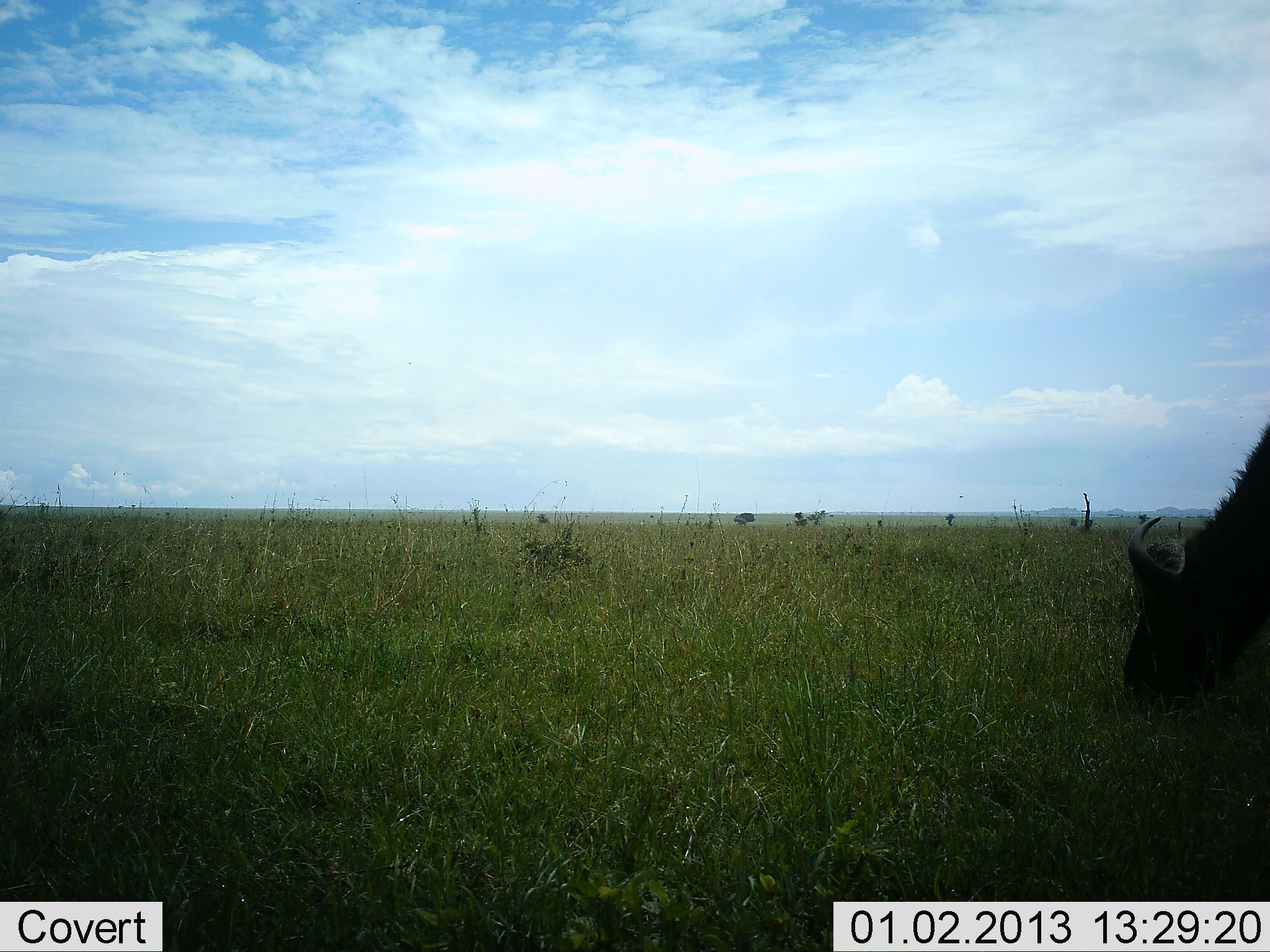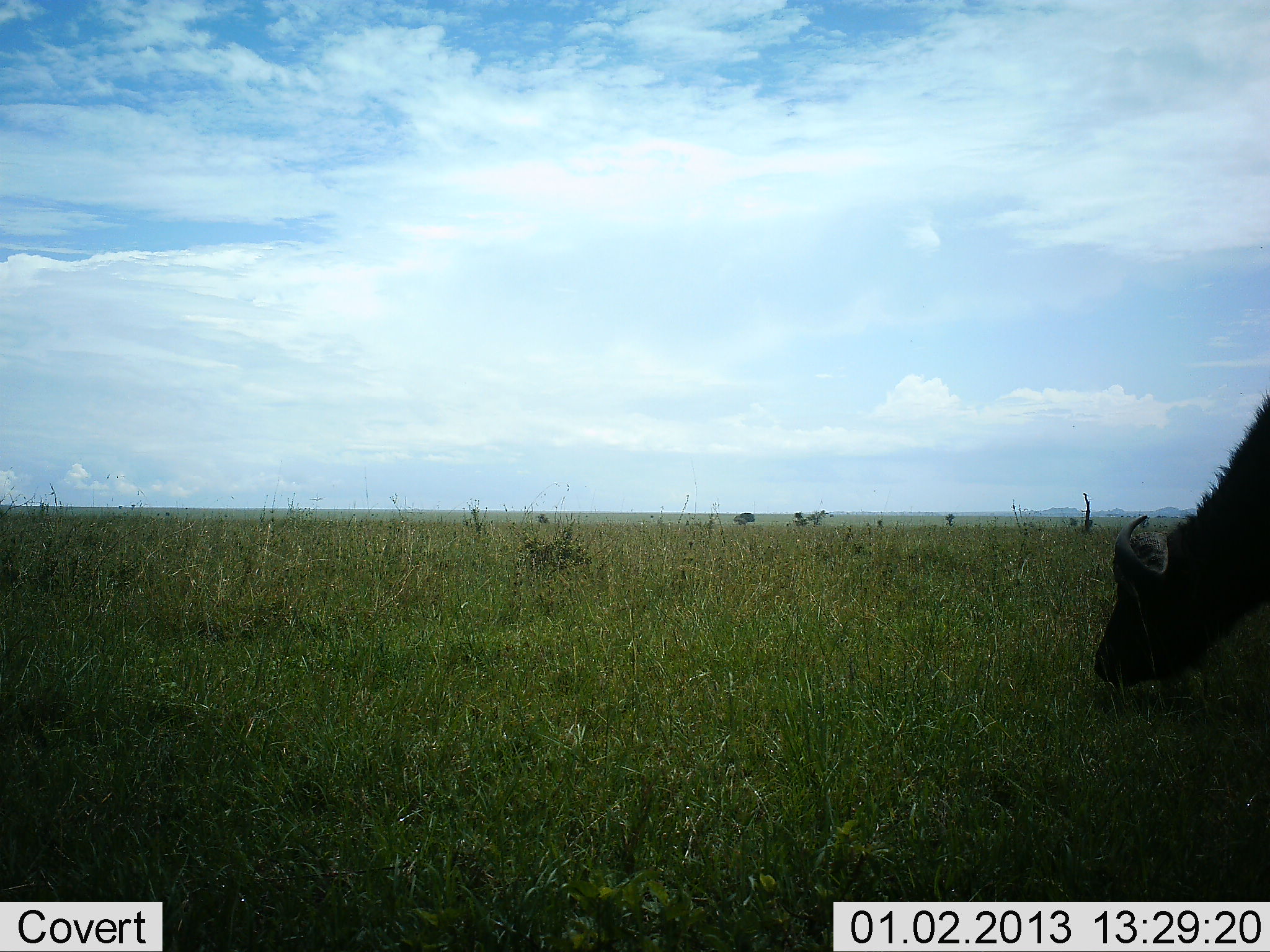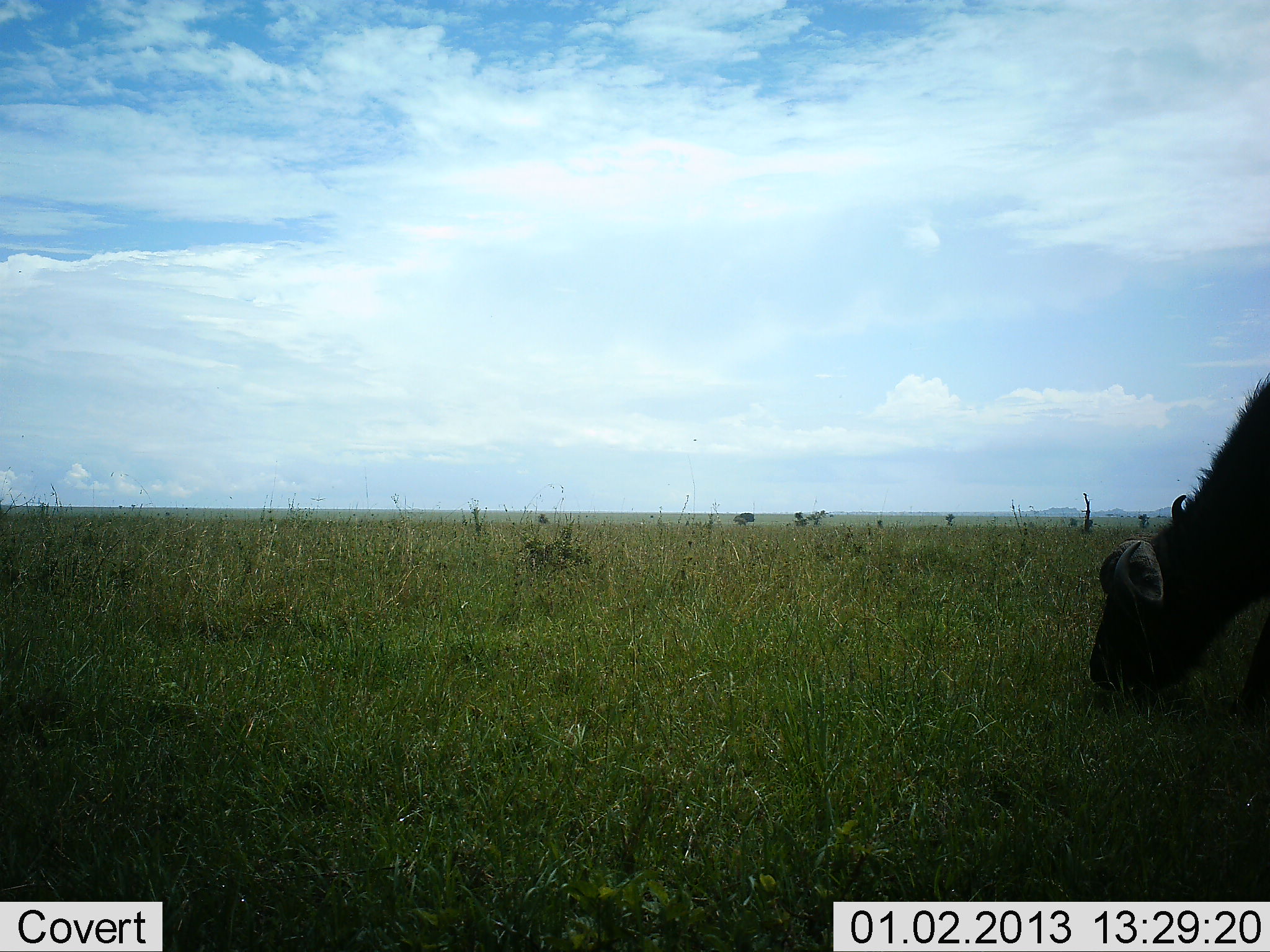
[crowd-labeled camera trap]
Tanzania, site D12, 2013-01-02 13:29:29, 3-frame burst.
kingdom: Animalia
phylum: Chordata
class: Mammalia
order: Artiodactyla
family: Bovidae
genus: Syncerus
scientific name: Syncerus caffer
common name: cape buffalo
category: buffalo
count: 1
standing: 14%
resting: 0%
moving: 0%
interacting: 0%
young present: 0%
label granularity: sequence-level